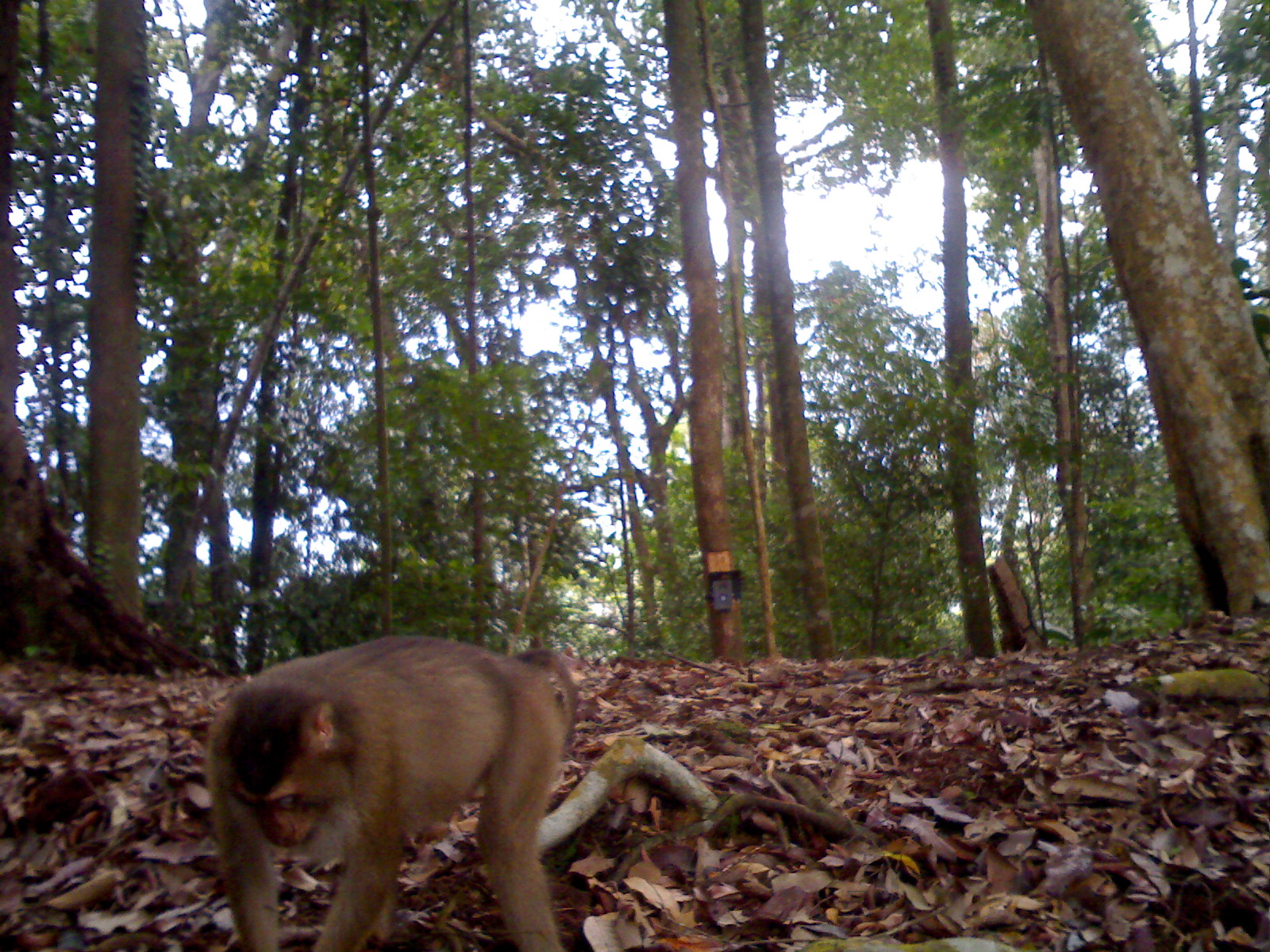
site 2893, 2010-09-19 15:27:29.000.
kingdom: Animalia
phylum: Chordata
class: Mammalia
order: Primates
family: Cercopithecidae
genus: Macaca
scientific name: Macaca nemestrina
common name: southern pig-tailed macaque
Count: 1.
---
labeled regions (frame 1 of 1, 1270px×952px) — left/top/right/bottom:
macaca nemestrina: 205/636/581/950